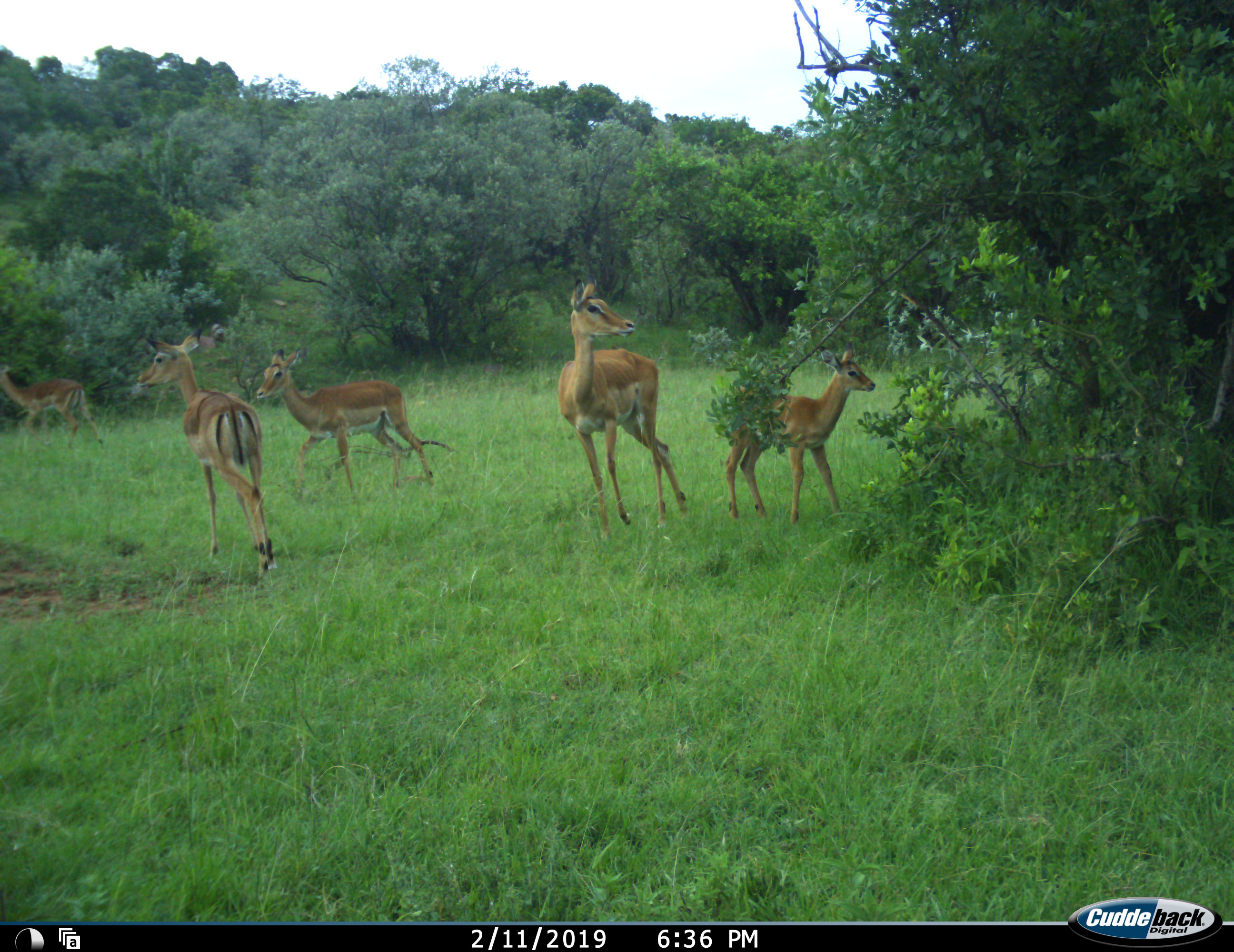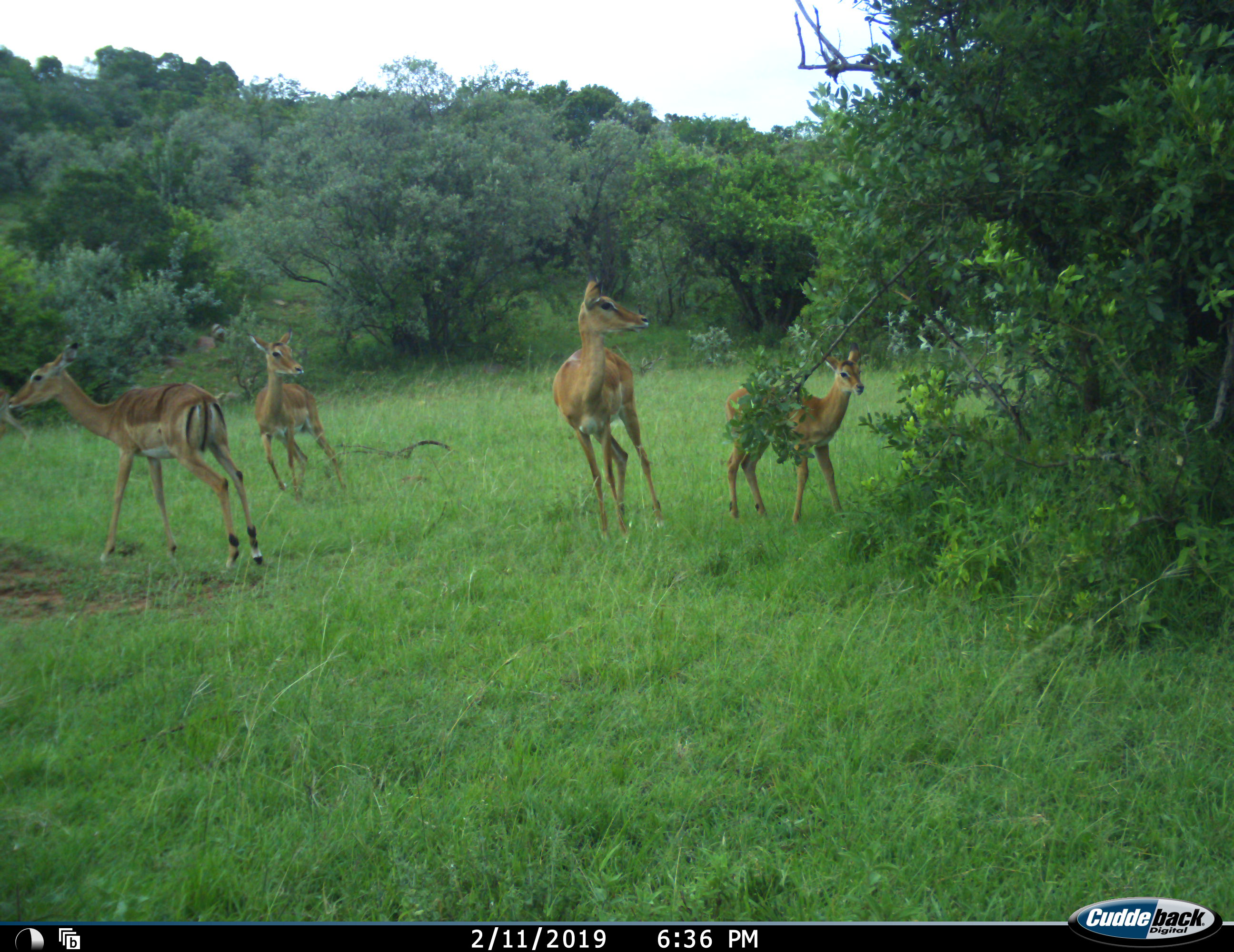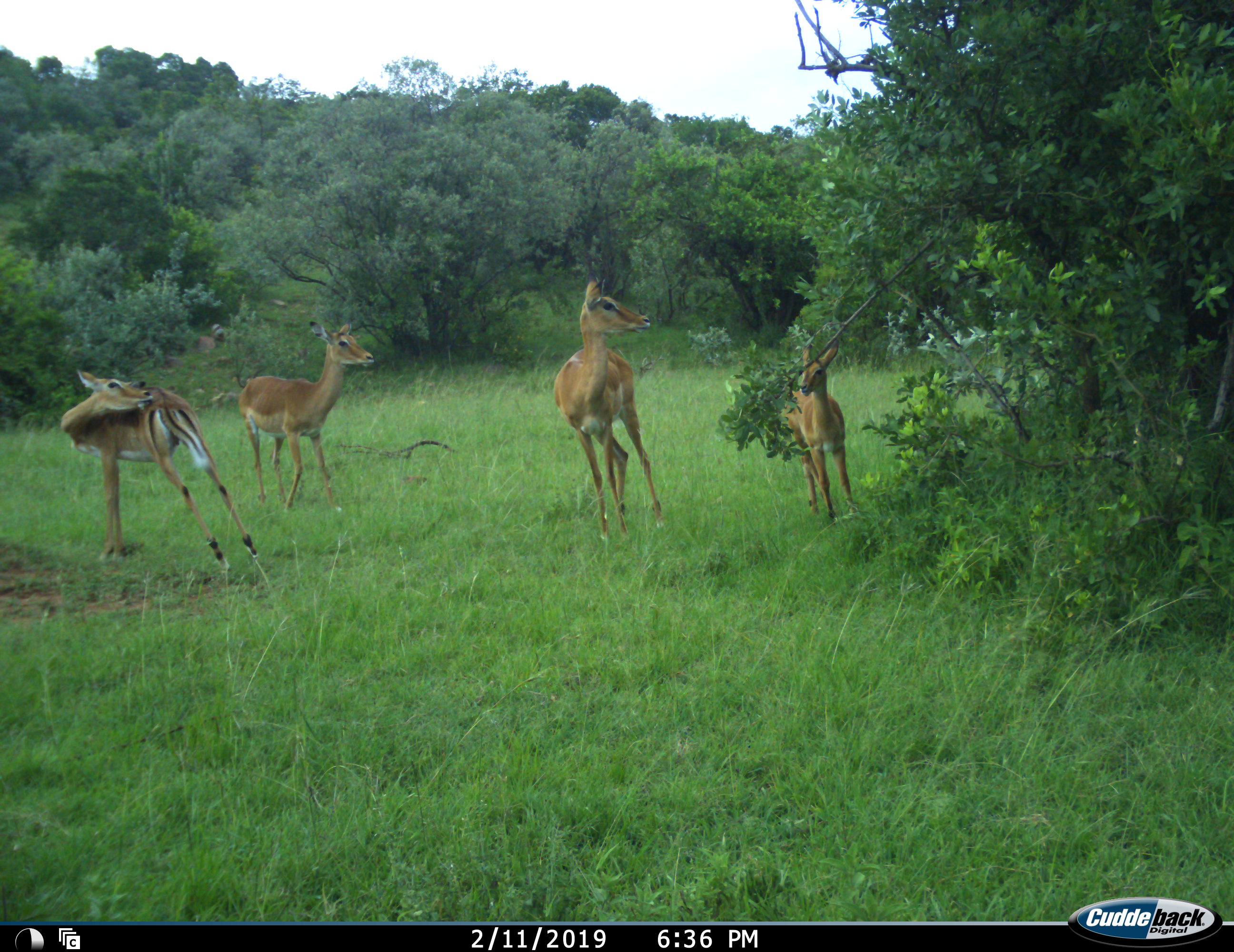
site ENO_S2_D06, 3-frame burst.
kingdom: Animalia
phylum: Chordata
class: Mammalia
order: Artiodactyla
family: Bovidae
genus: Aepyceros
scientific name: Aepyceros melampus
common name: impala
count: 5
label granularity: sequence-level